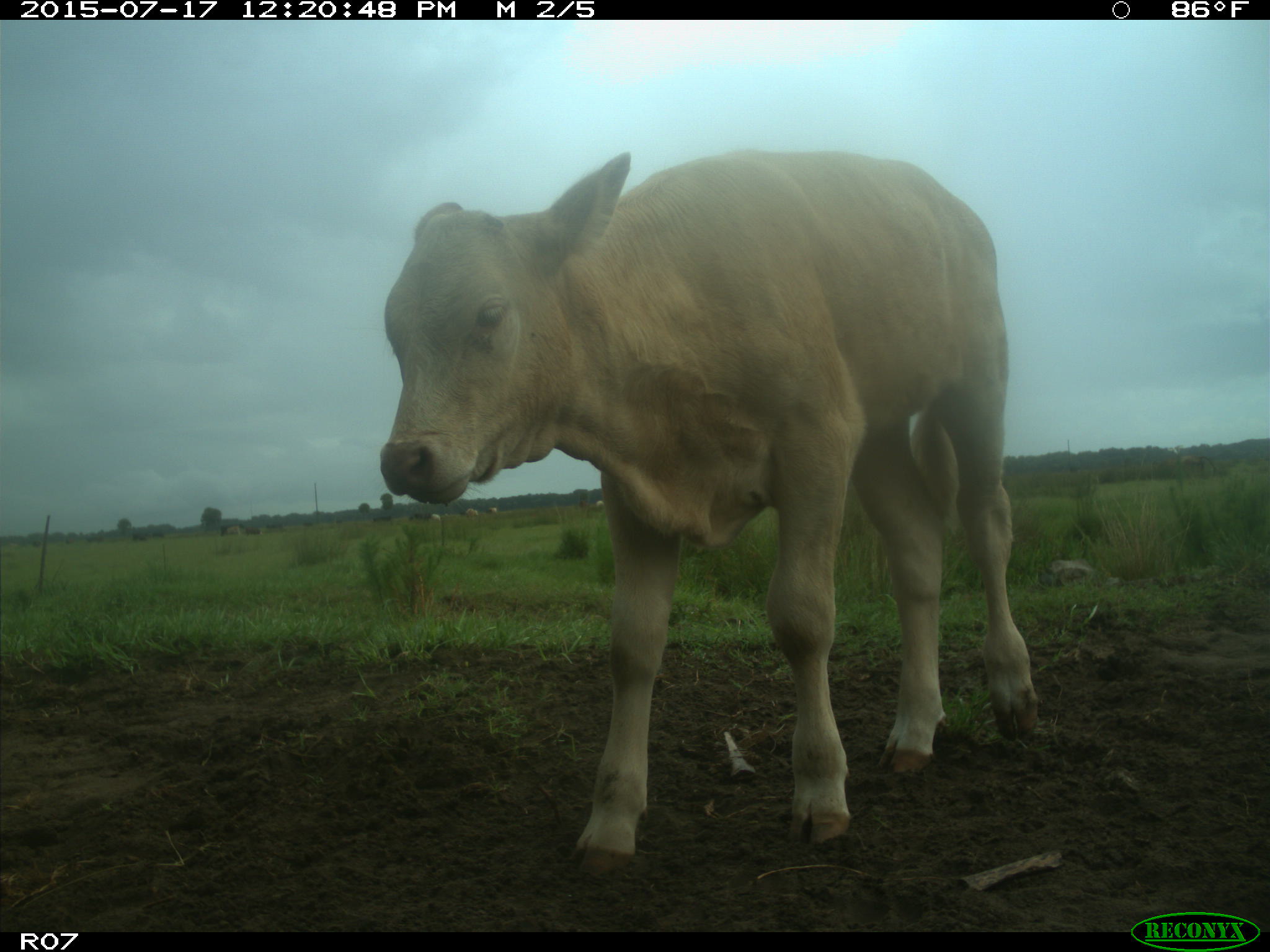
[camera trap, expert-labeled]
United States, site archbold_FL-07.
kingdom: Animalia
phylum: Chordata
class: Mammalia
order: Artiodactyla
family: Bovidae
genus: Bos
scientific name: Bos taurus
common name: domestic cow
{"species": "Bos taurus (domestic cow)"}